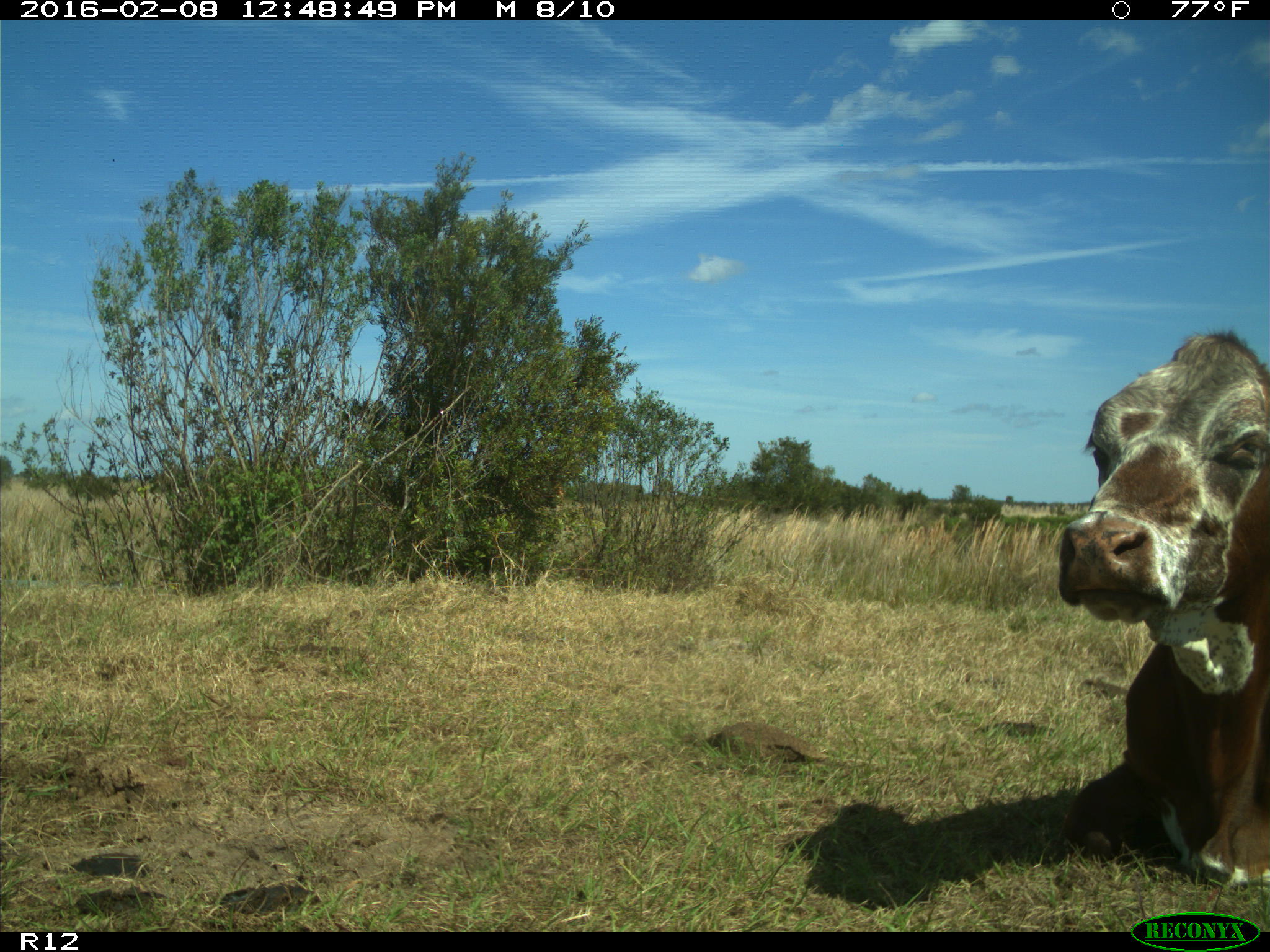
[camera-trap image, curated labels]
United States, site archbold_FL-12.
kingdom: Animalia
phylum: Chordata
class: Mammalia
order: Artiodactyla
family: Bovidae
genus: Bos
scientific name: Bos taurus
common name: domestic cow